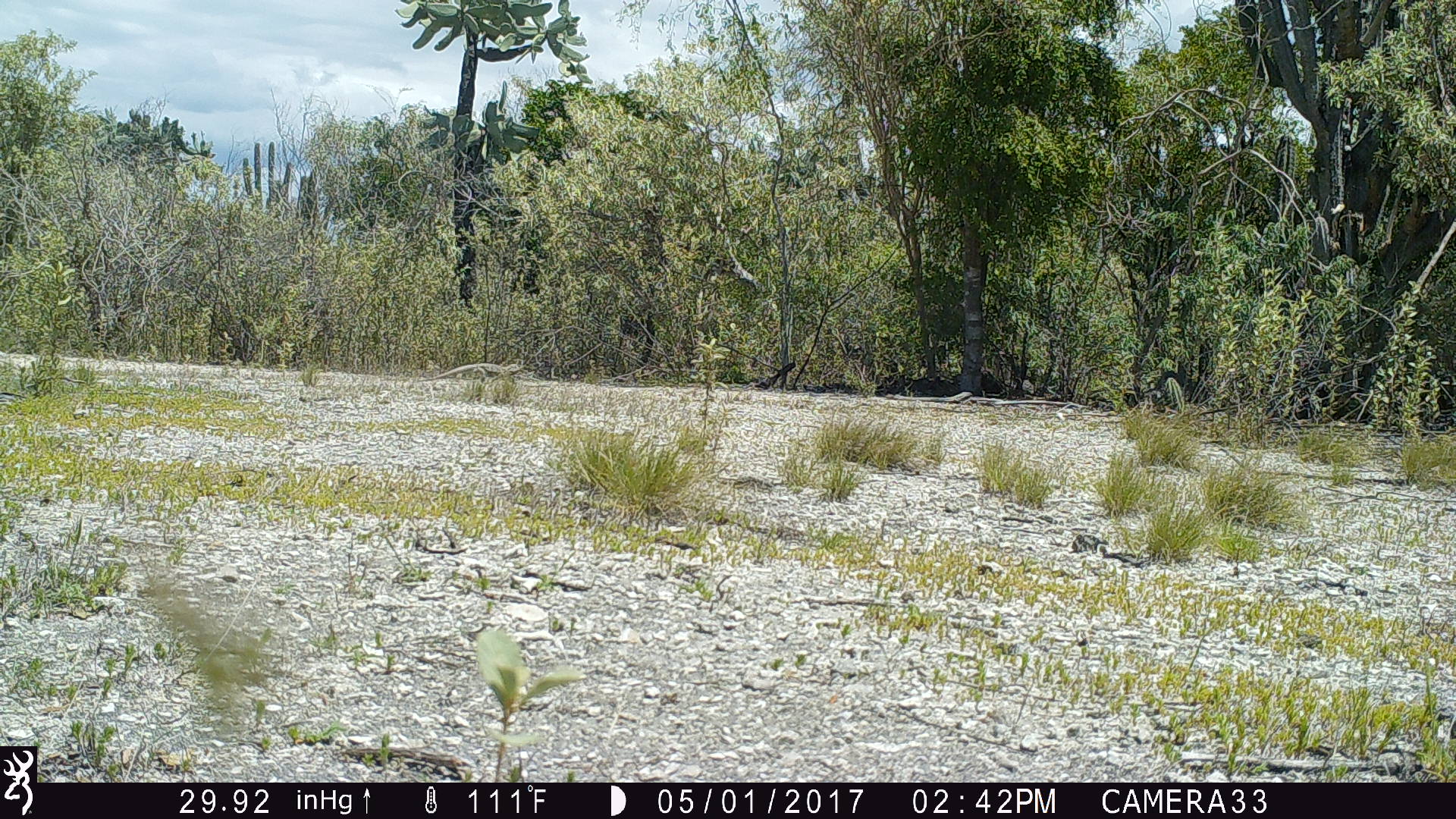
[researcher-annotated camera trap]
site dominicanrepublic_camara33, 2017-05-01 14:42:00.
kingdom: Animalia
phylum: Chordata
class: Reptilia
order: Squamata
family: Iguanidae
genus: Iguana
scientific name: Iguana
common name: typical iguanas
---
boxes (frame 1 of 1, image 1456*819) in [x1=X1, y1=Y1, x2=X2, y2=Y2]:
iguana: [x1=420, y1=358, x2=526, y2=384]